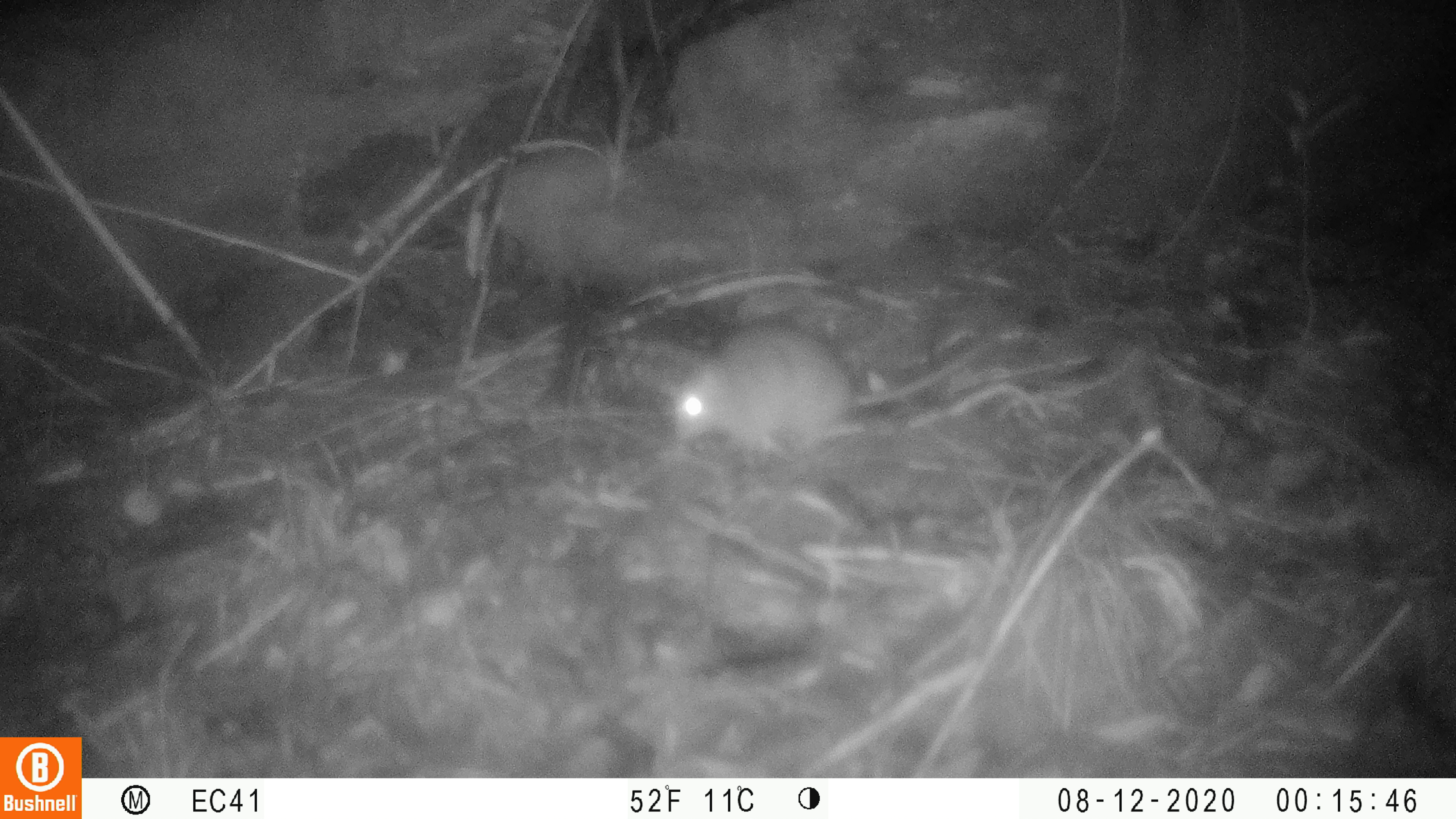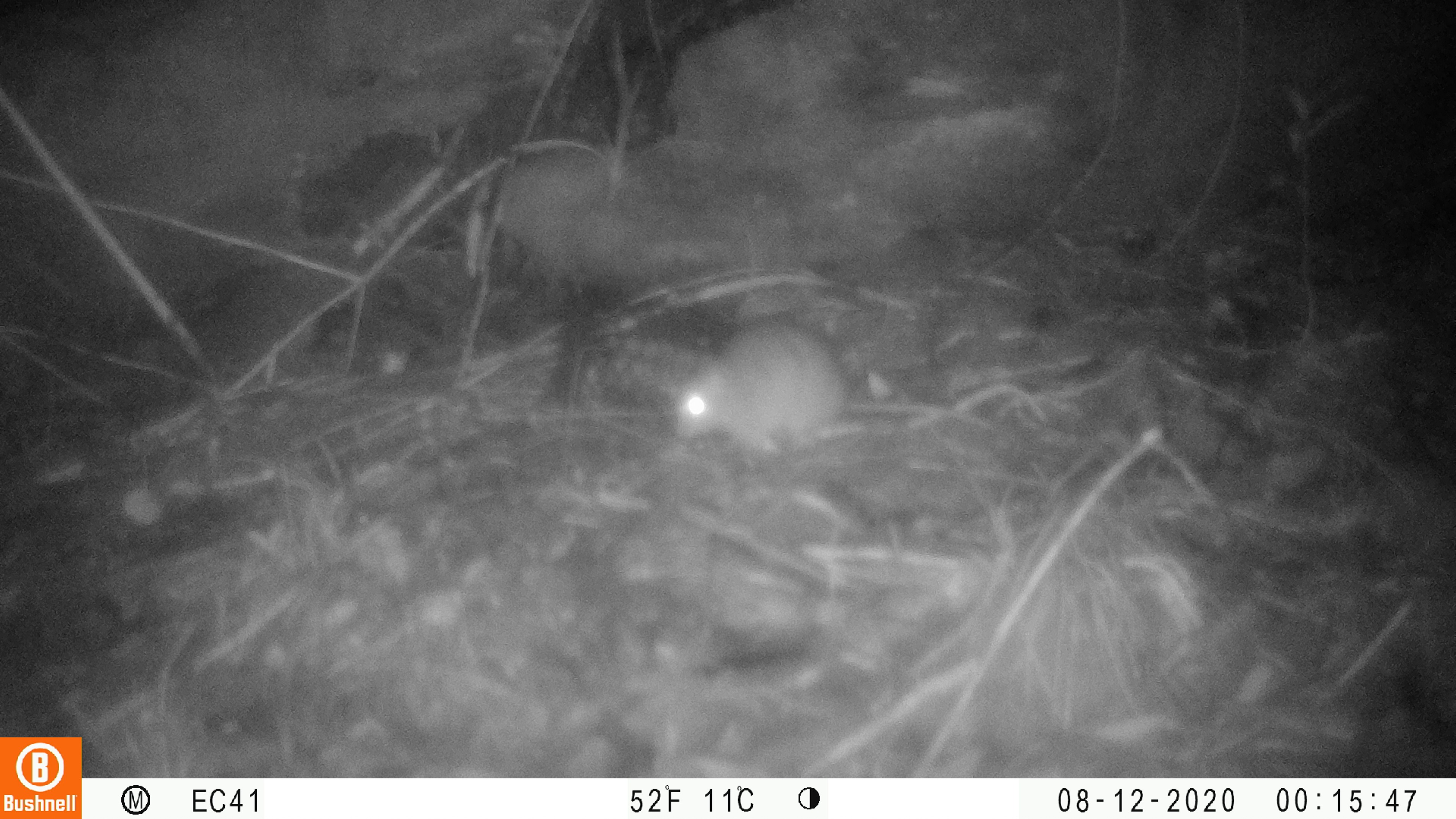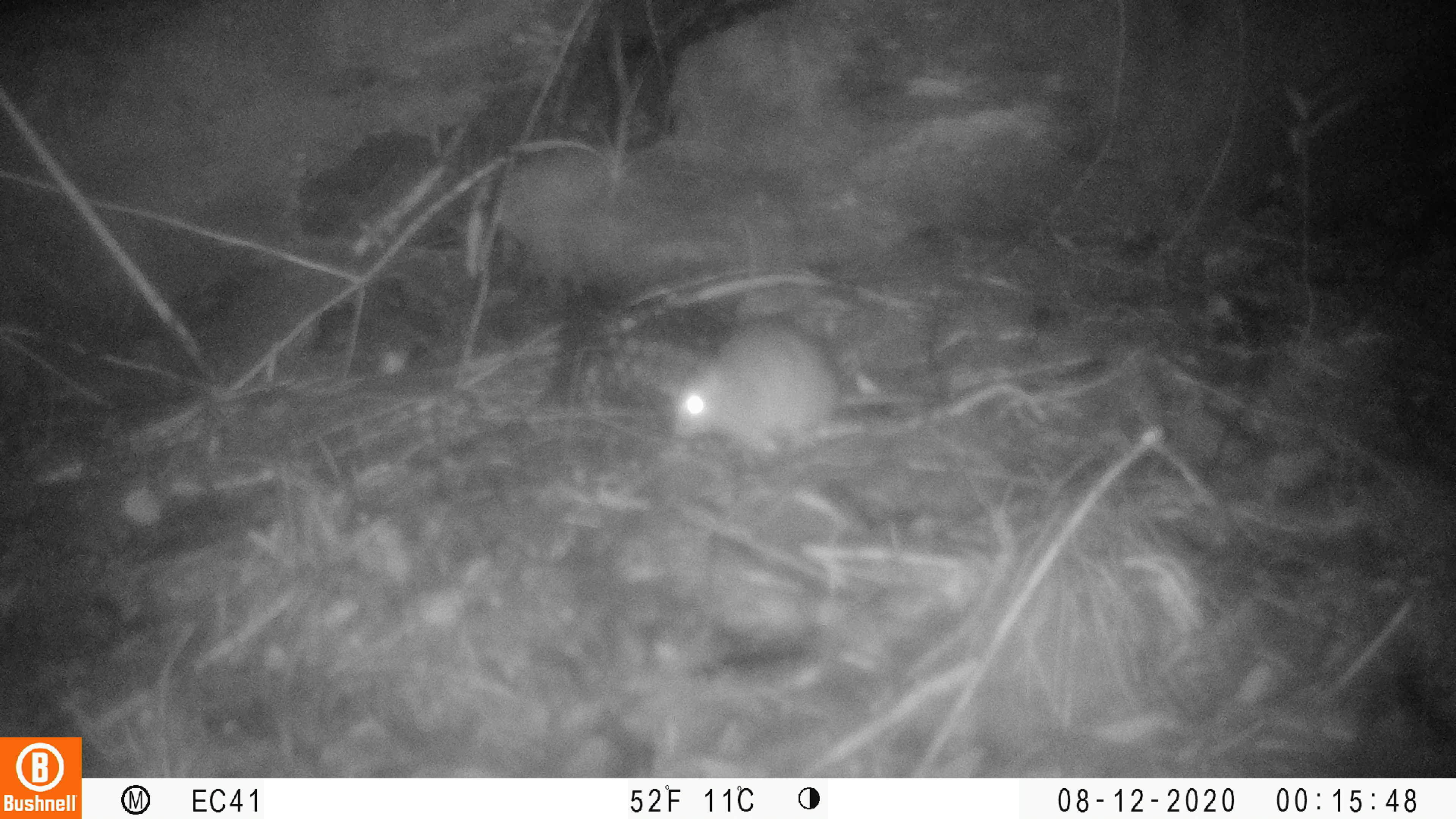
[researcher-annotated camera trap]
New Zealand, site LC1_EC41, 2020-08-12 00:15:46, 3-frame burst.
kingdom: Animalia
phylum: Chordata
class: Mammalia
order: Rodentia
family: Muridae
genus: Rattus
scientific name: Rattus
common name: rat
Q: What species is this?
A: Rat (Rattus).